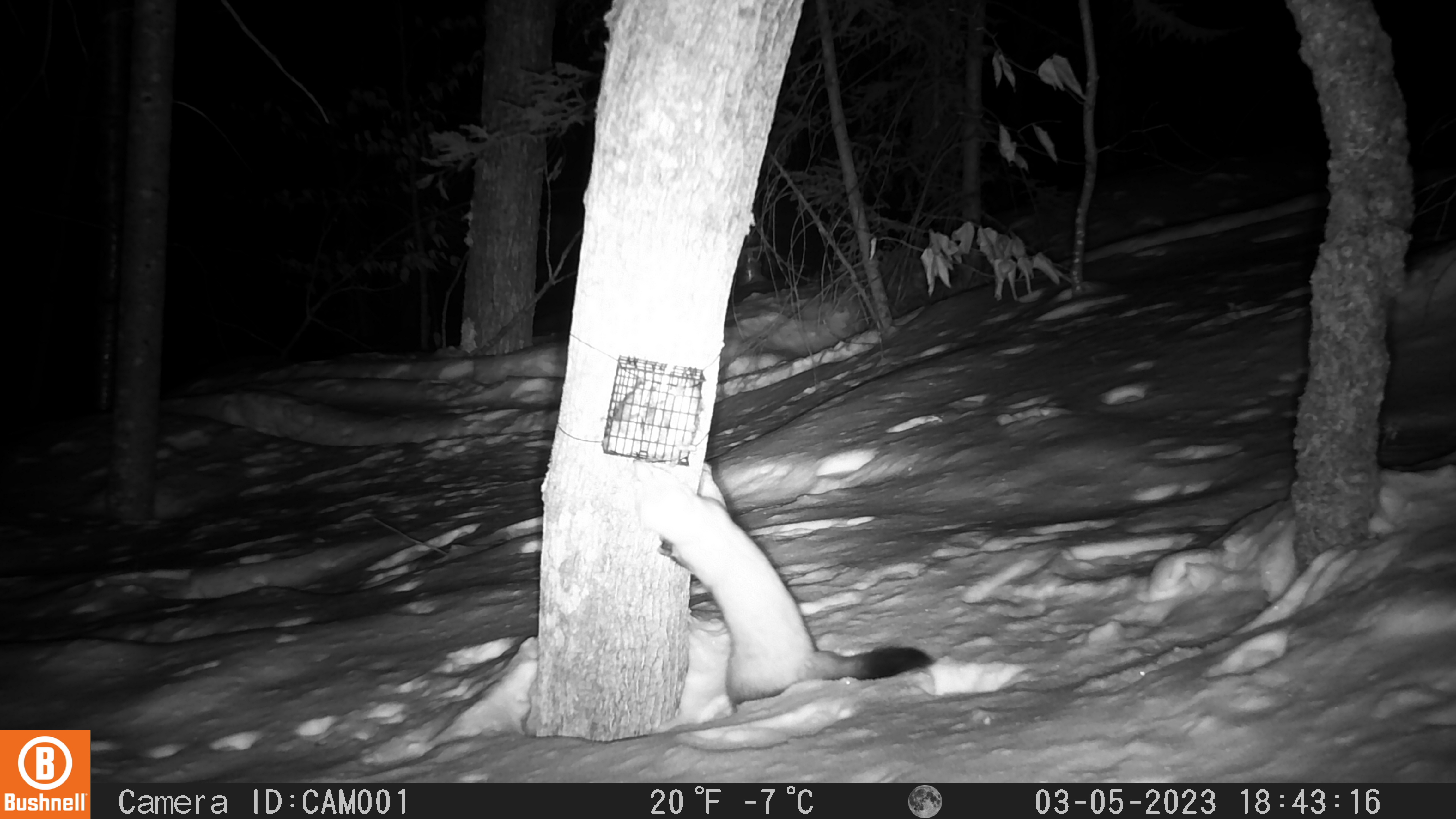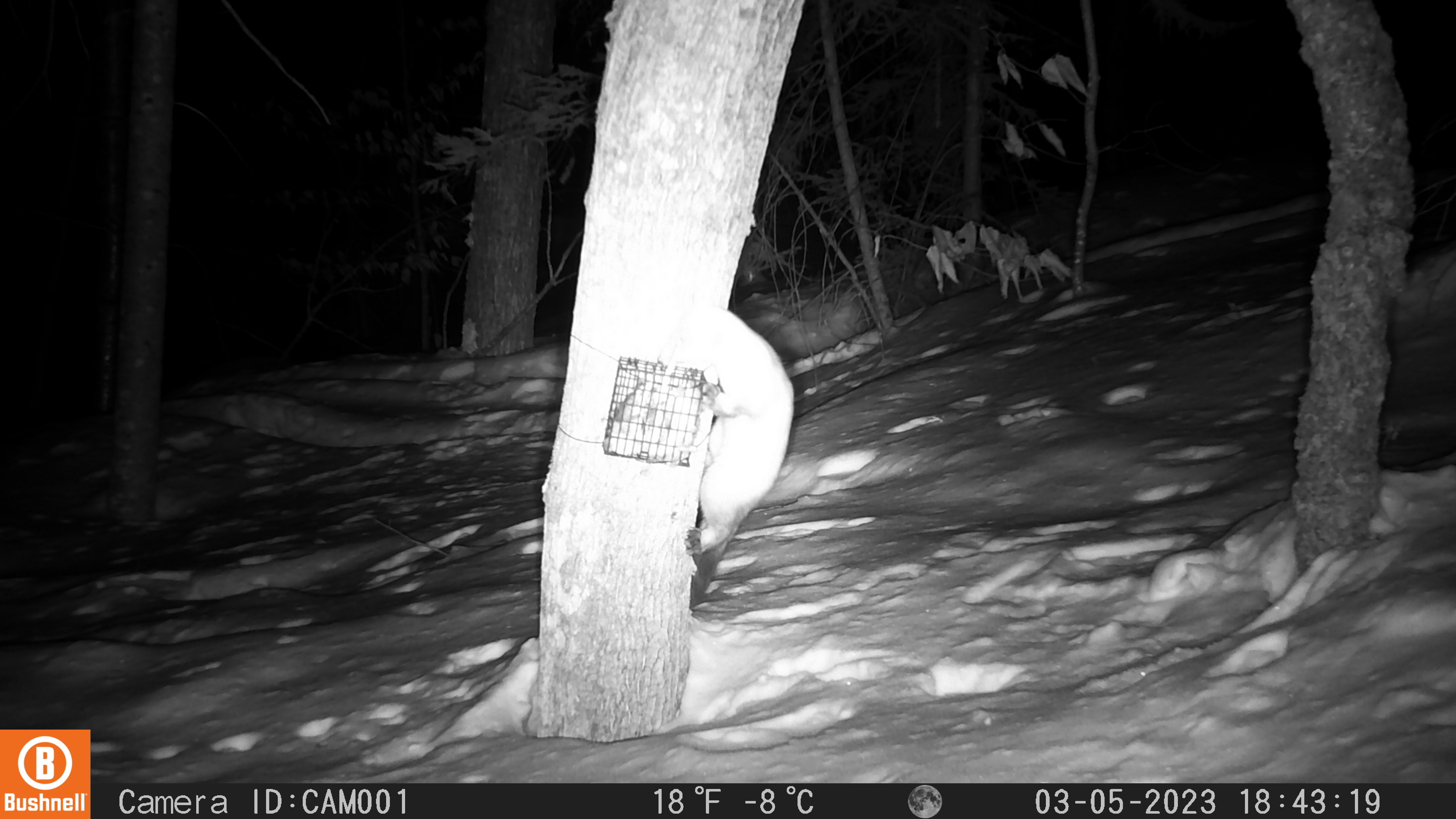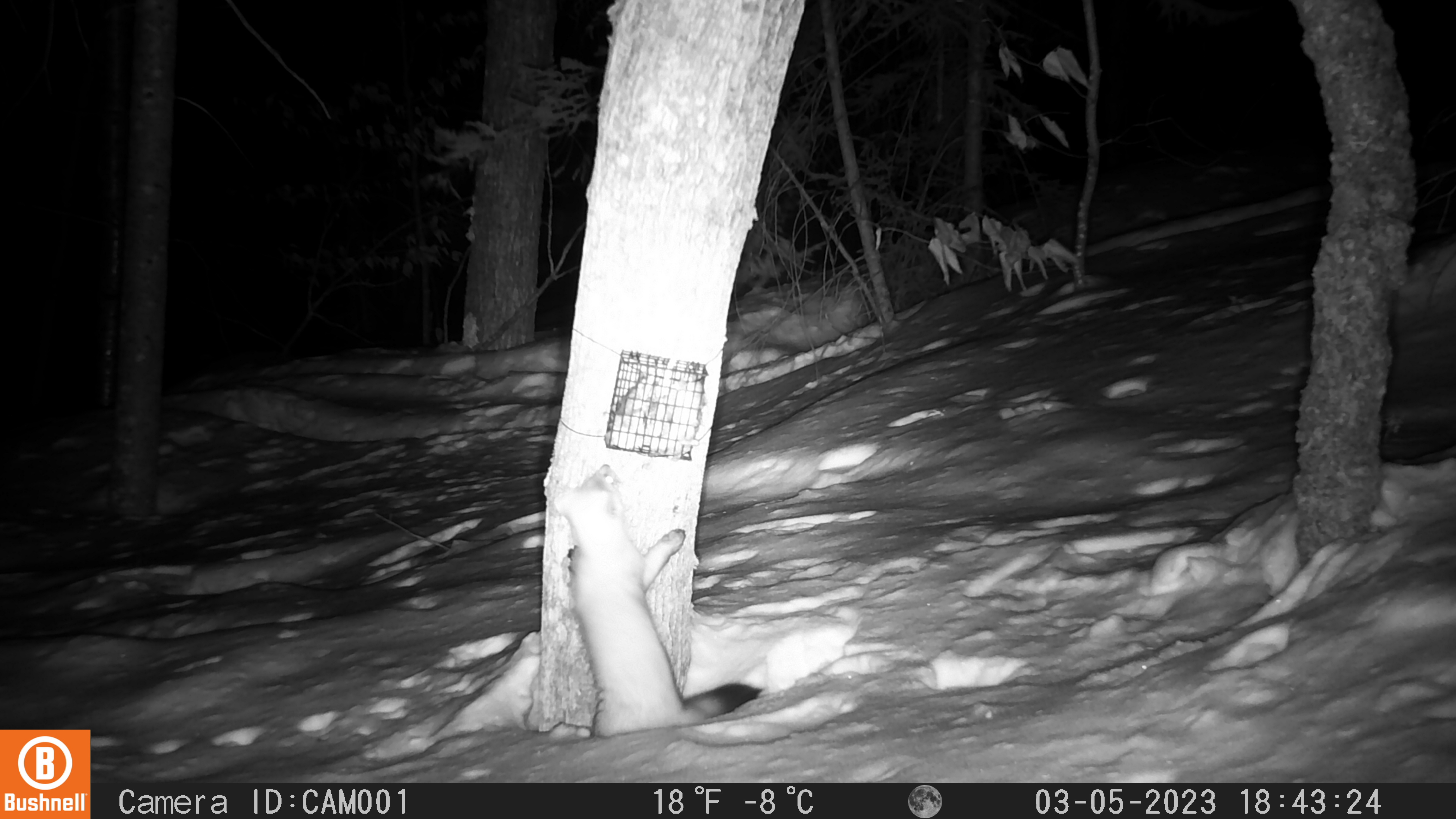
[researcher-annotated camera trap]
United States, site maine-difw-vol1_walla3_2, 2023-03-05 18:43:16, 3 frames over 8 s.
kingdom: Animalia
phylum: Chordata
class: Mammalia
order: Carnivora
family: Mustelidae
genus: Martes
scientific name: Martes americana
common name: american marten